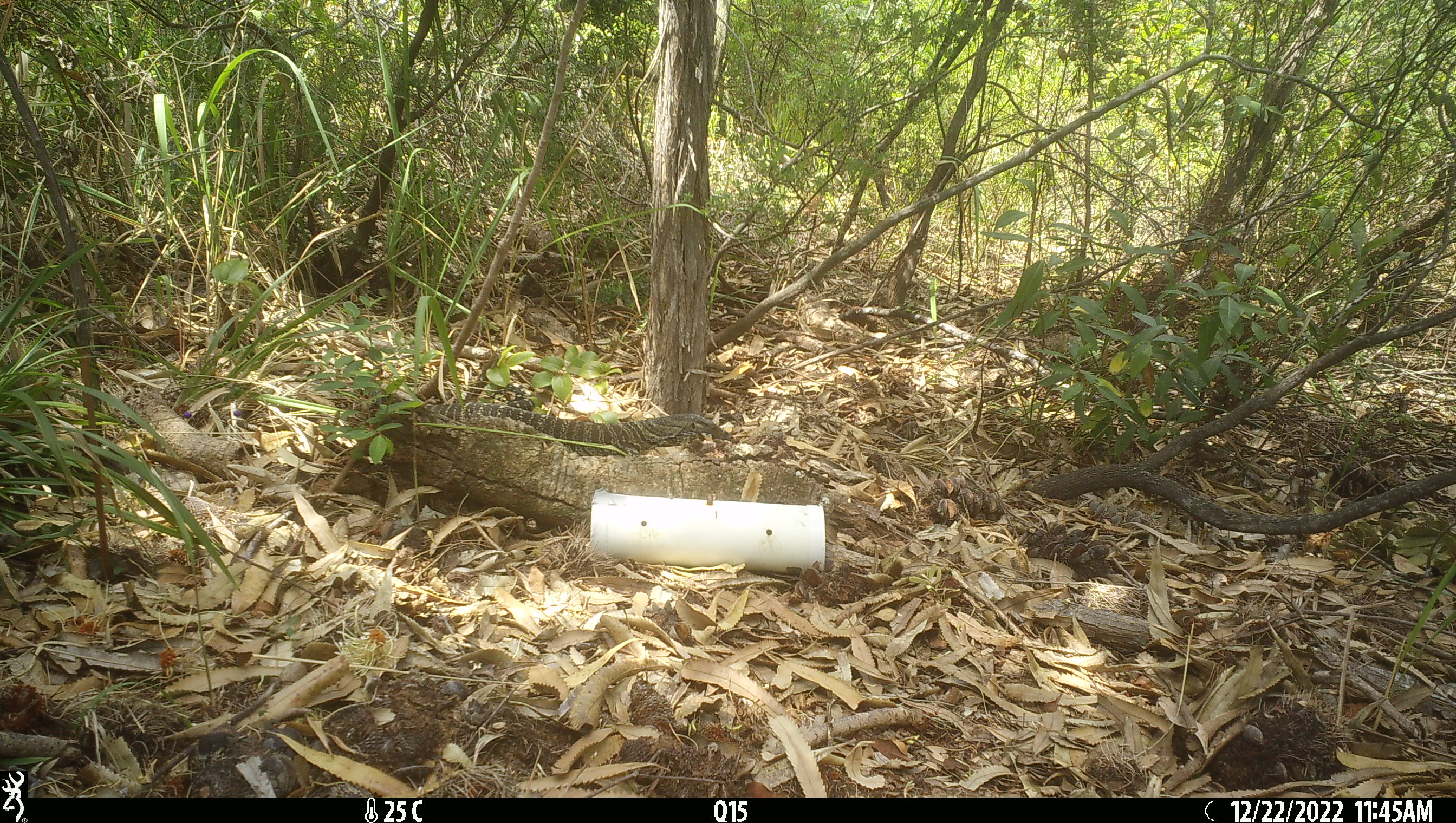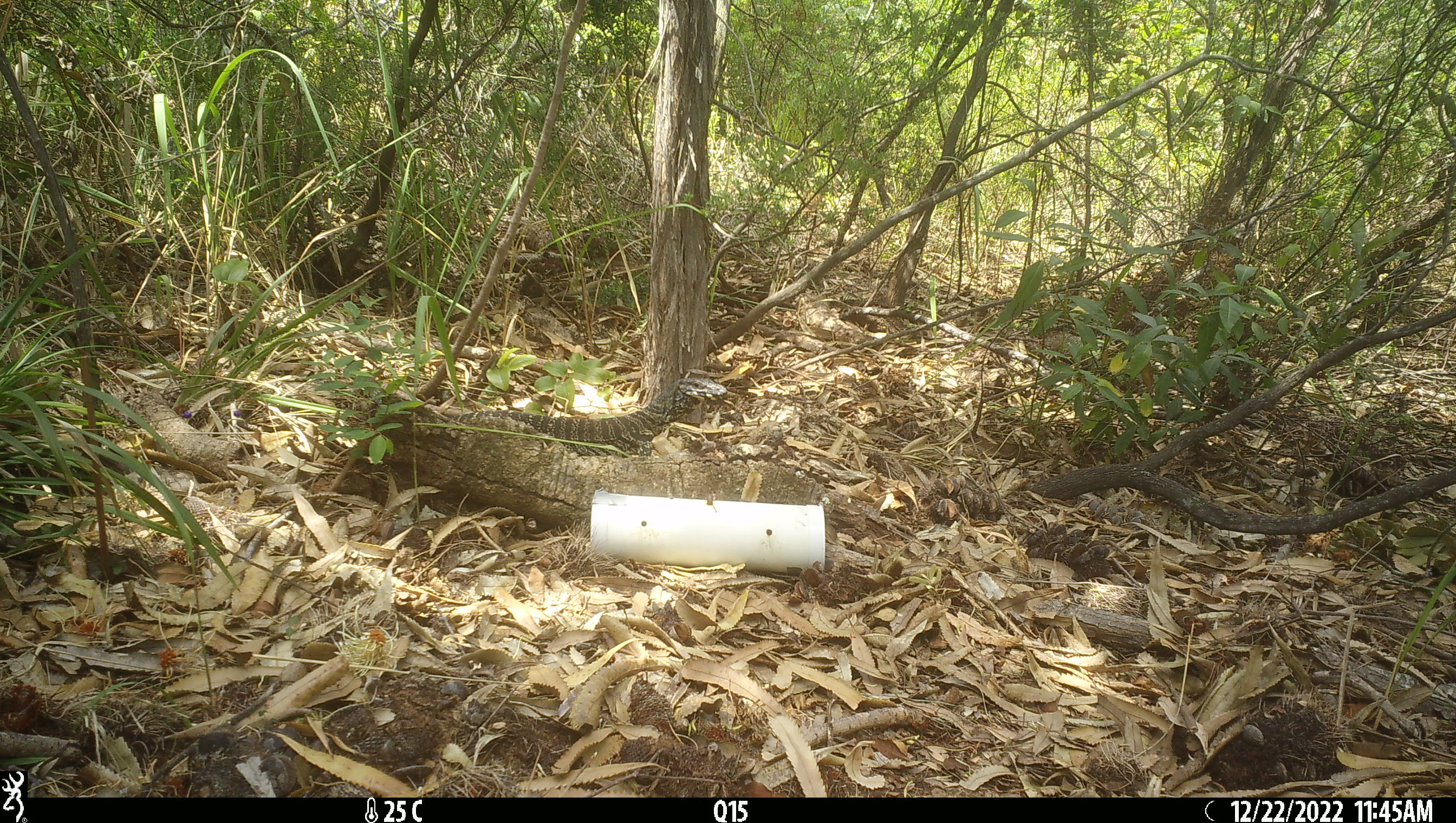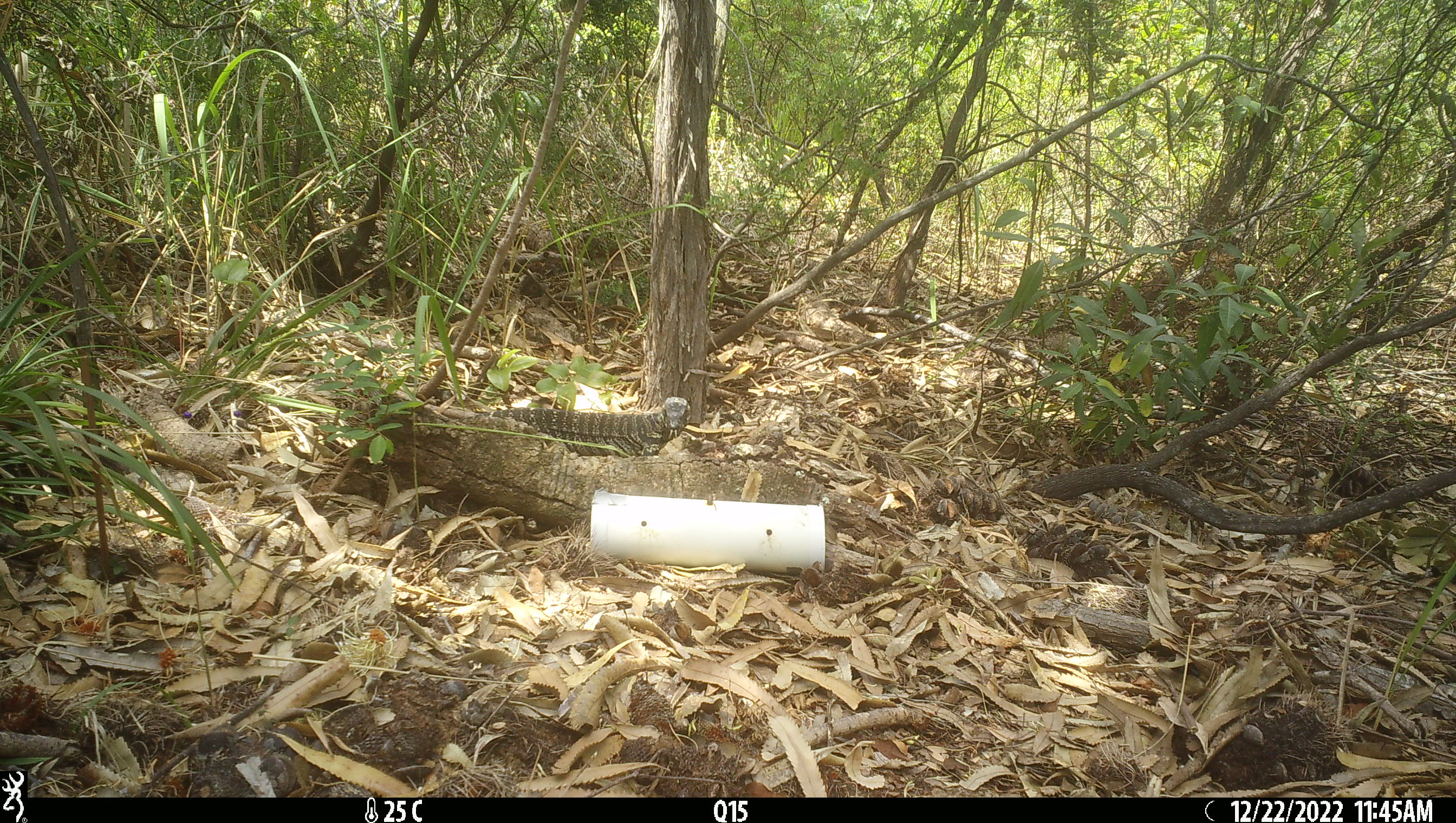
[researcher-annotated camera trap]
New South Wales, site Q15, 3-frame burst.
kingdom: Animalia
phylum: Chordata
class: Reptilia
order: Squamata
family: Varanidae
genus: Varanus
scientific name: Varanus varius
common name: lace monitor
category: goanna